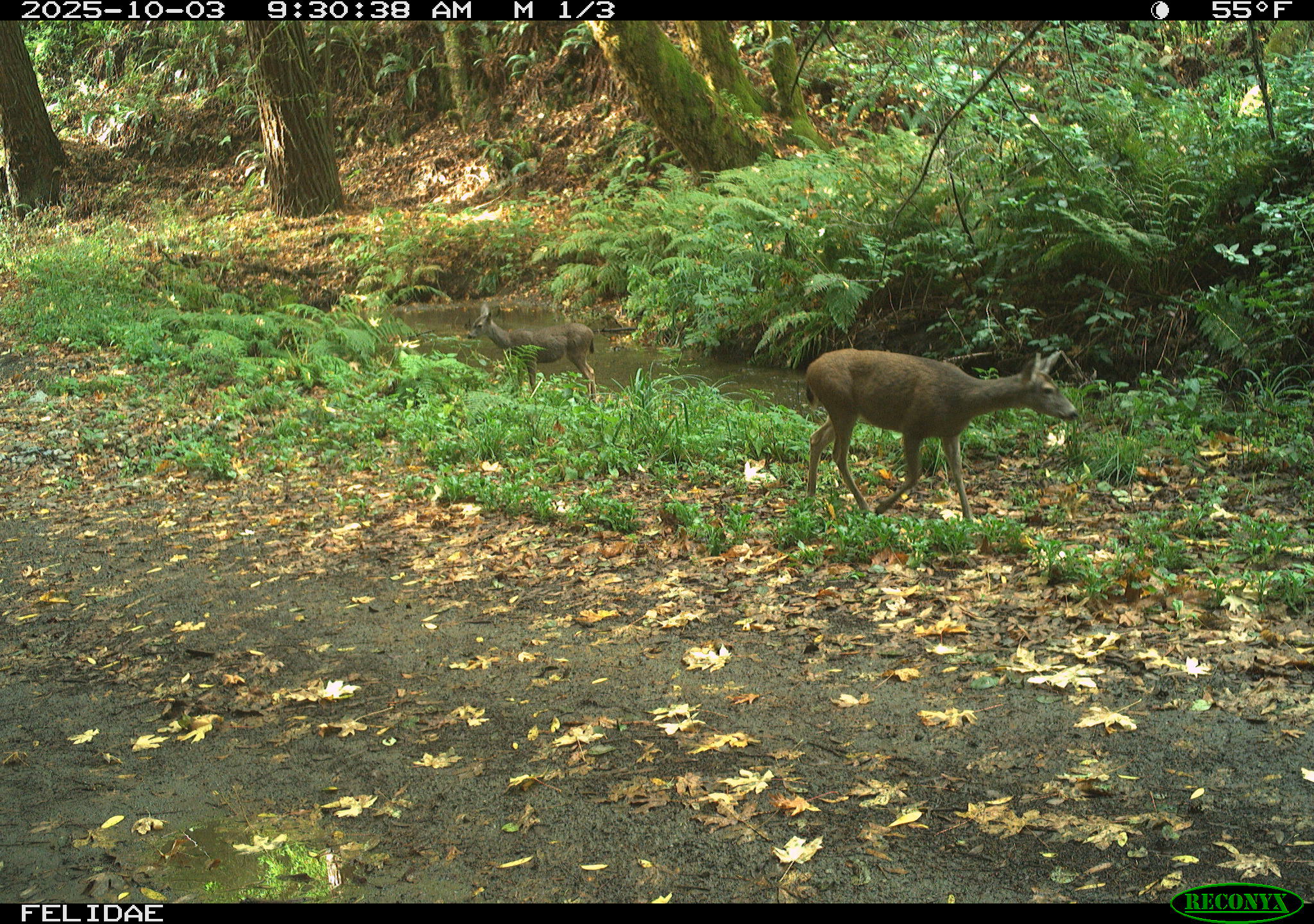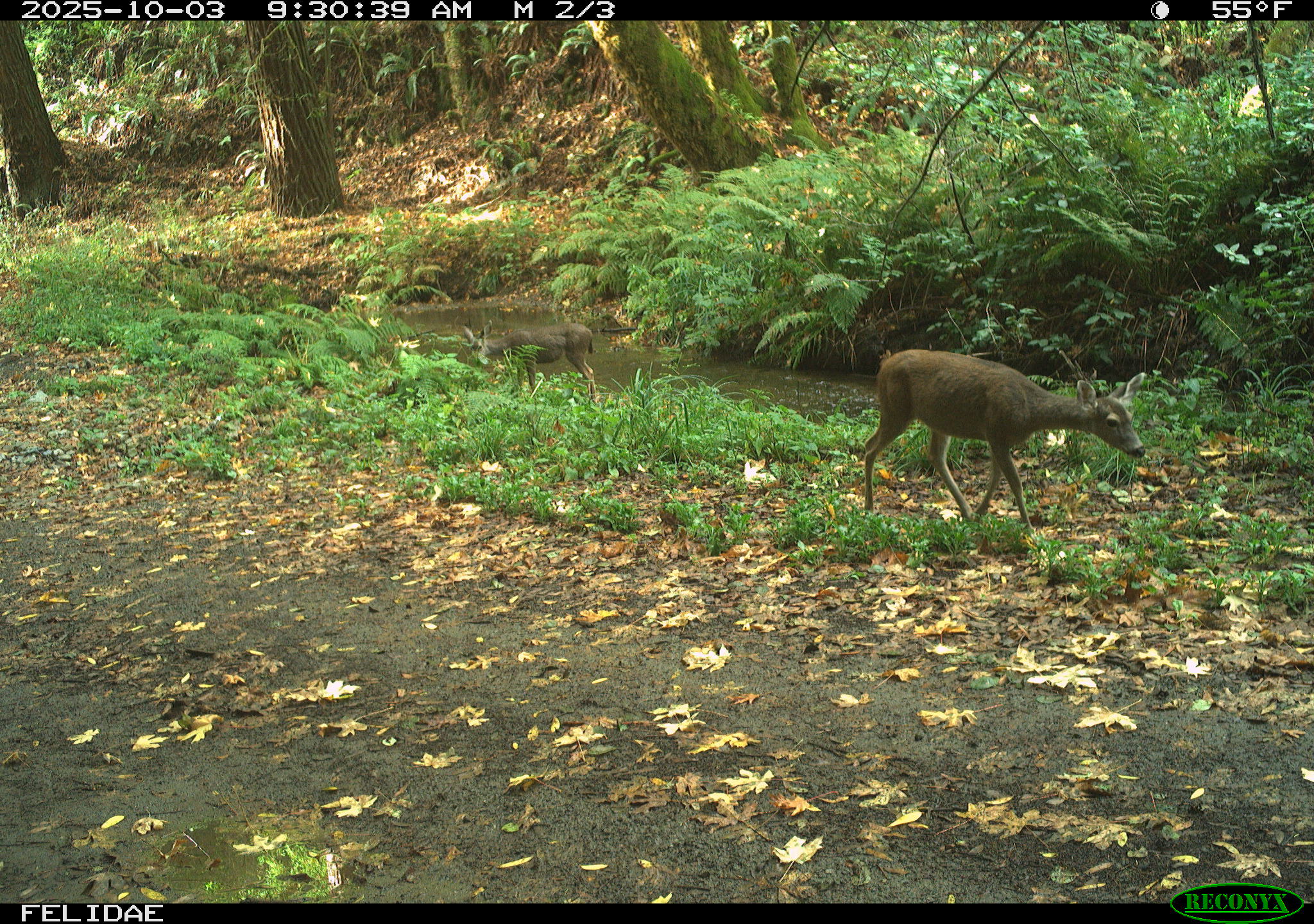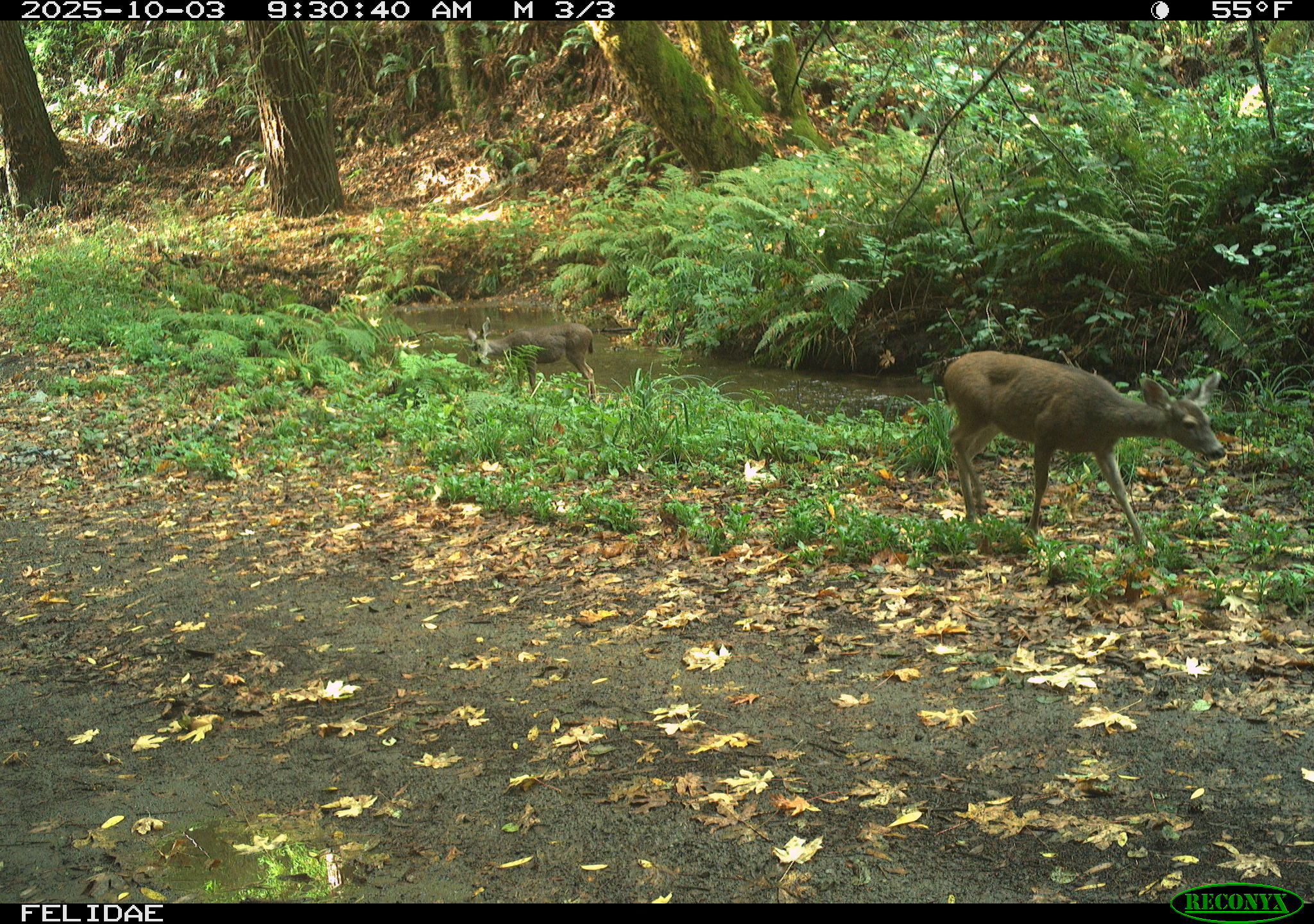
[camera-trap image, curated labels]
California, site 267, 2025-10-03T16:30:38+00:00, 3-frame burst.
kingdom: Animalia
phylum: Chordata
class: Mammalia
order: Artiodactyla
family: Cervidae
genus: Odocoileus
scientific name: Odocoileus hemionus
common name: mule deer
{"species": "mule deer (Odocoileus hemionus)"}